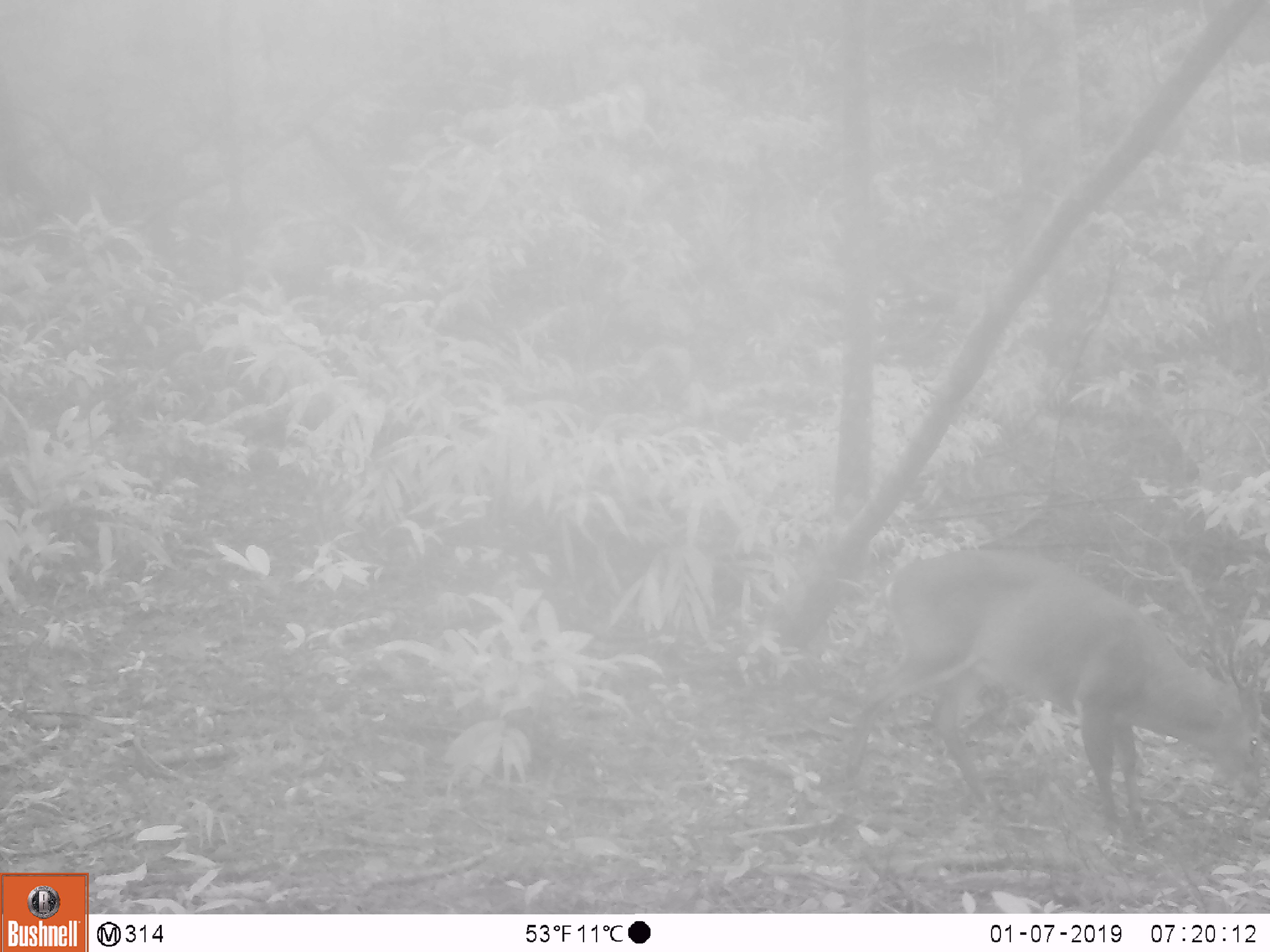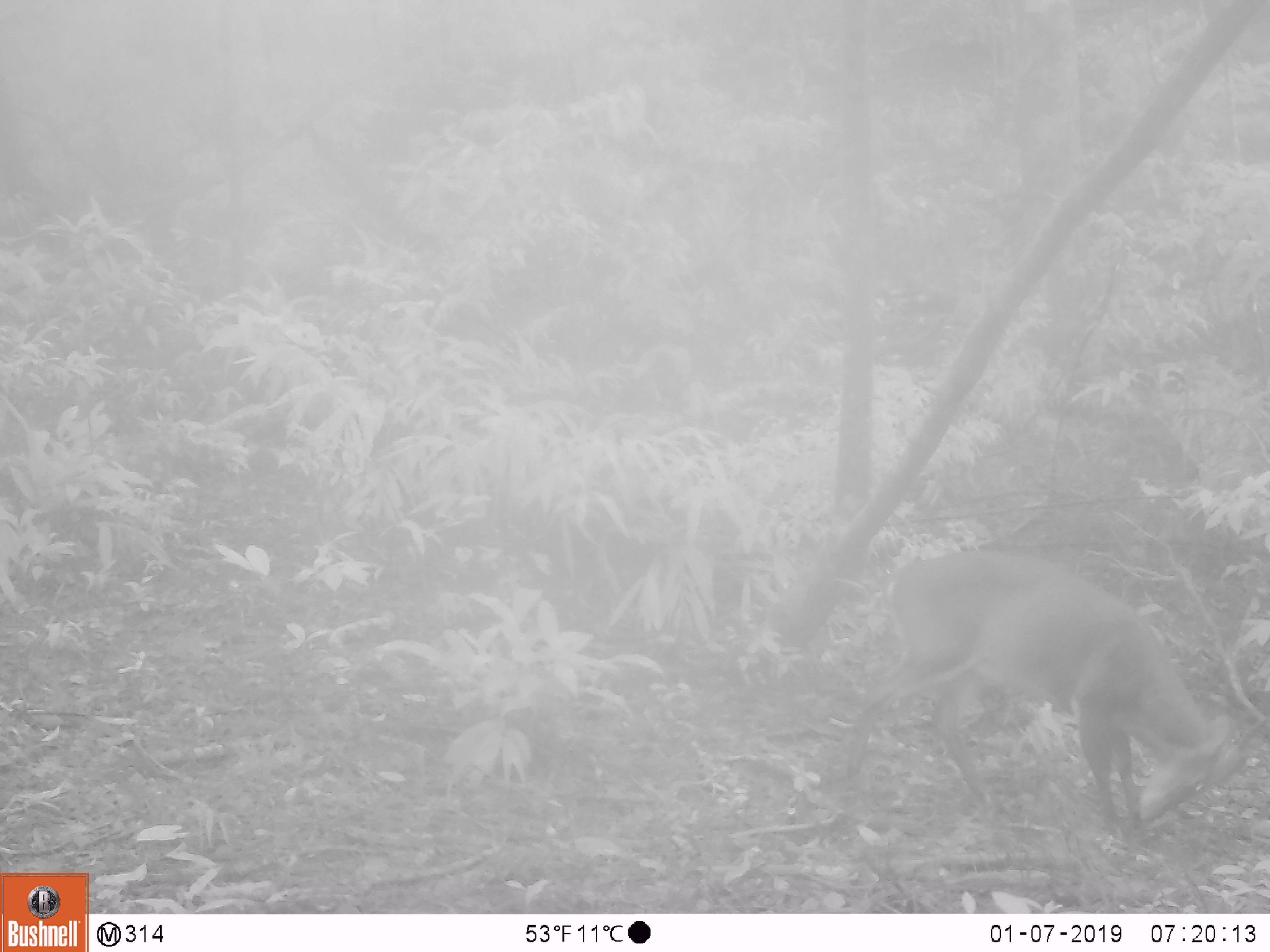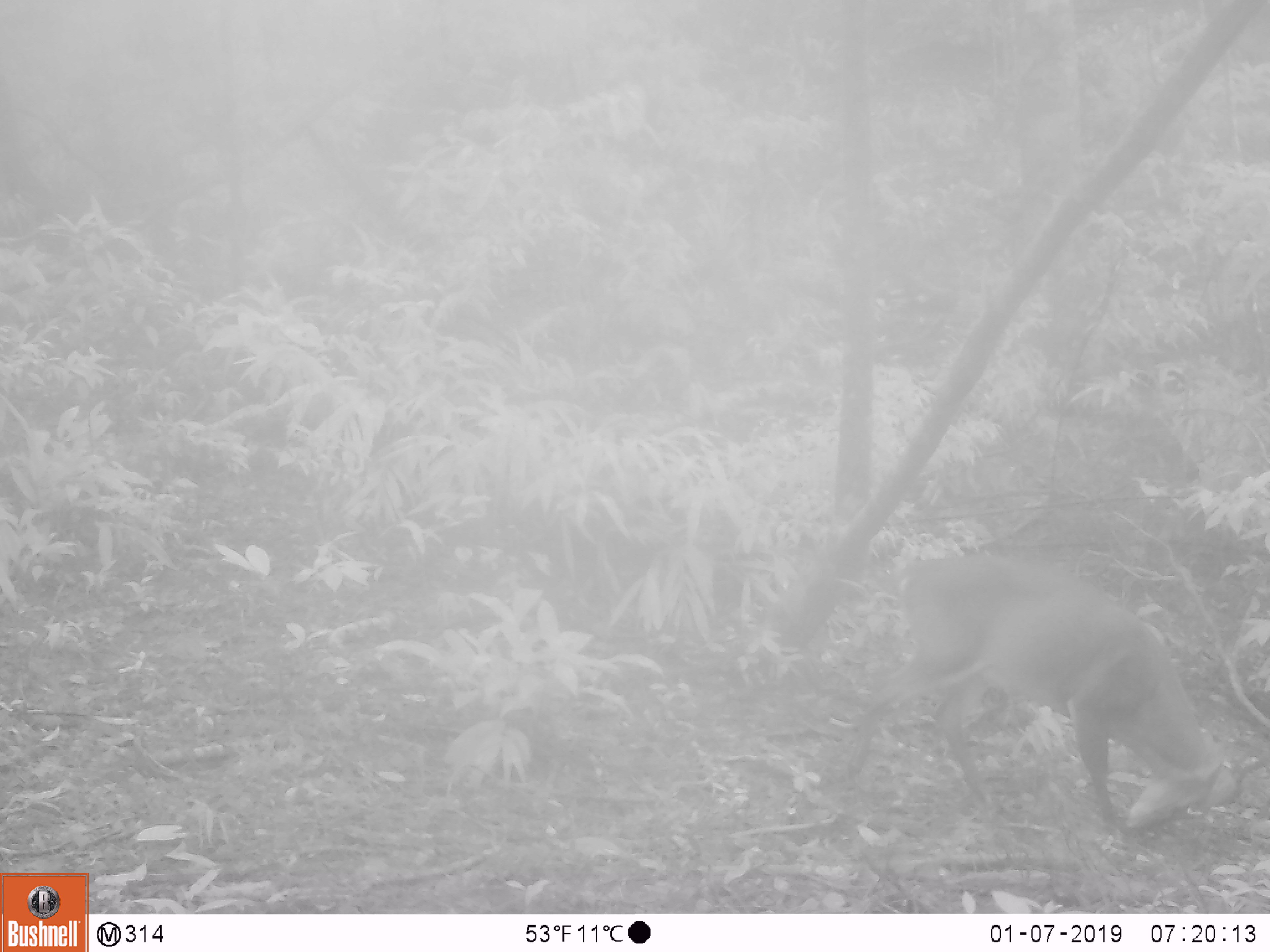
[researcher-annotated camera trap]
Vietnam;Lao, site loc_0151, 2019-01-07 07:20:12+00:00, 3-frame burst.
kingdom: Animalia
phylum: Chordata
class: Mammalia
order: Artiodactyla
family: Cervidae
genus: Muntiacus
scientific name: Muntiacus vuquangensis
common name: large-antlered muntjac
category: large antlered muntjac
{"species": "large antlered muntjac (large-antlered muntjac) (Muntiacus vuquangensis)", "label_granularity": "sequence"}